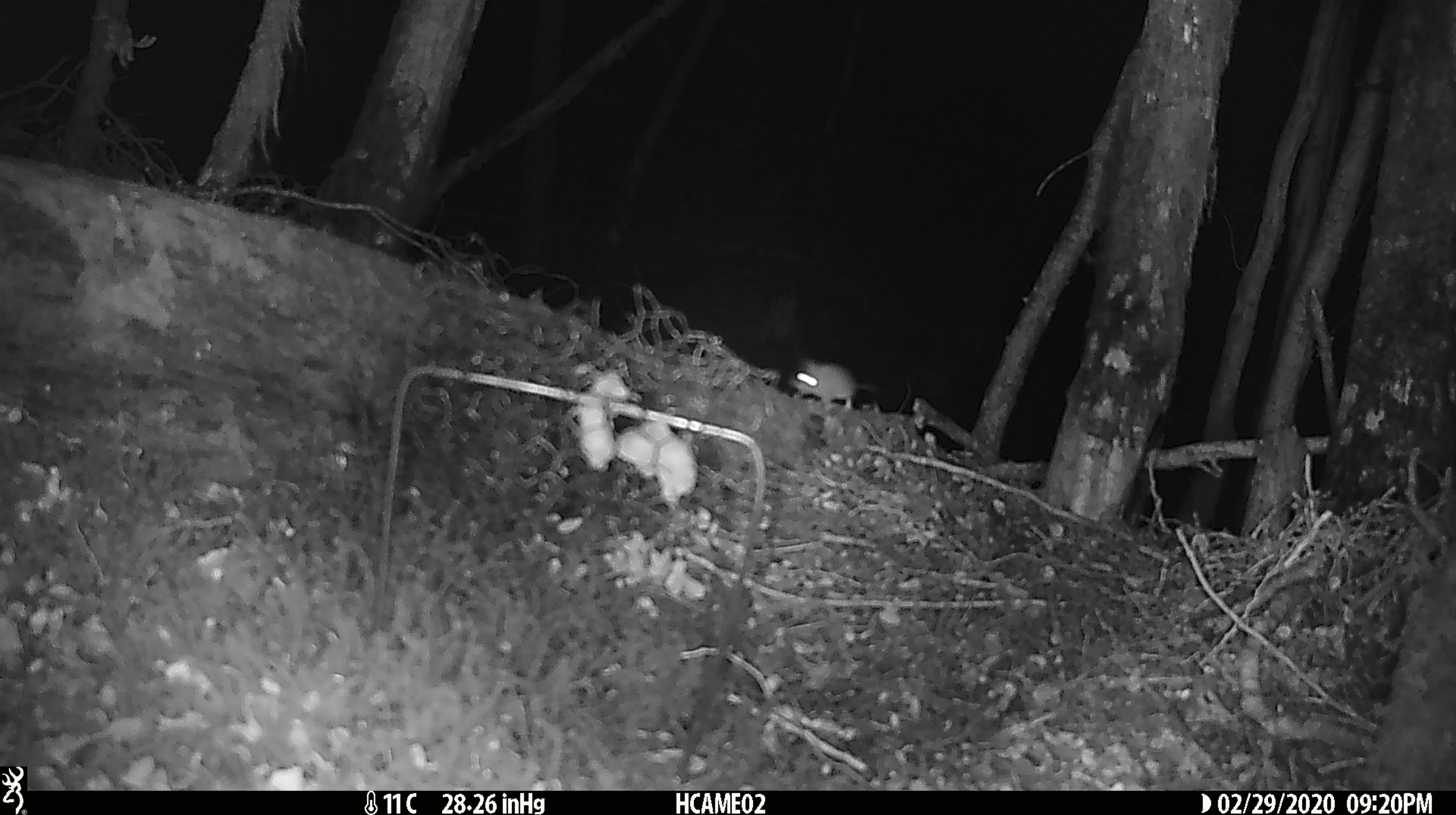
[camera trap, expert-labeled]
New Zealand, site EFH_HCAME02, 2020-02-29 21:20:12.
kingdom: Animalia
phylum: Chordata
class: Mammalia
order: Rodentia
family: Muridae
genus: Mus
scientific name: Mus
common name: mouse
Mouse (Mus).